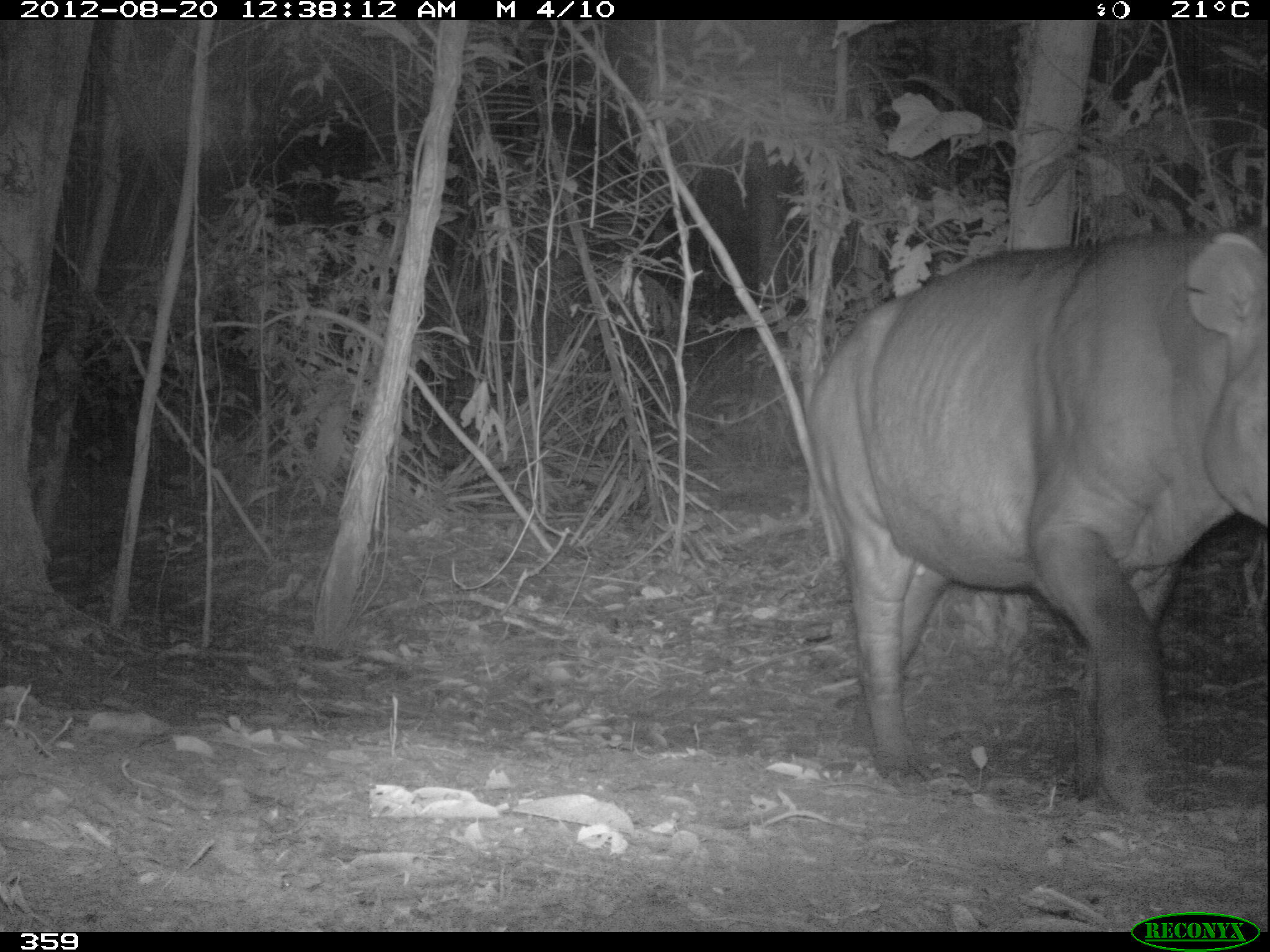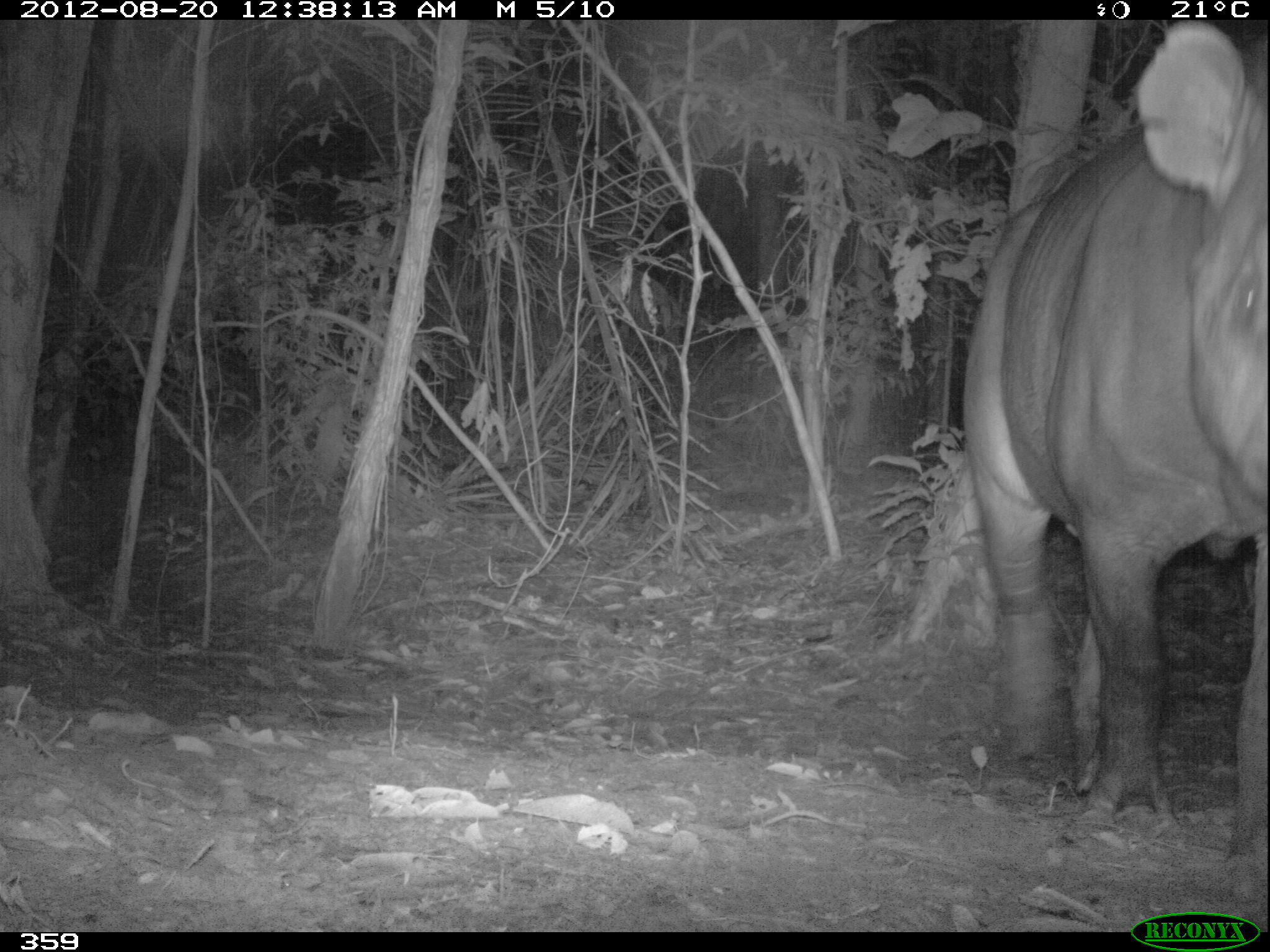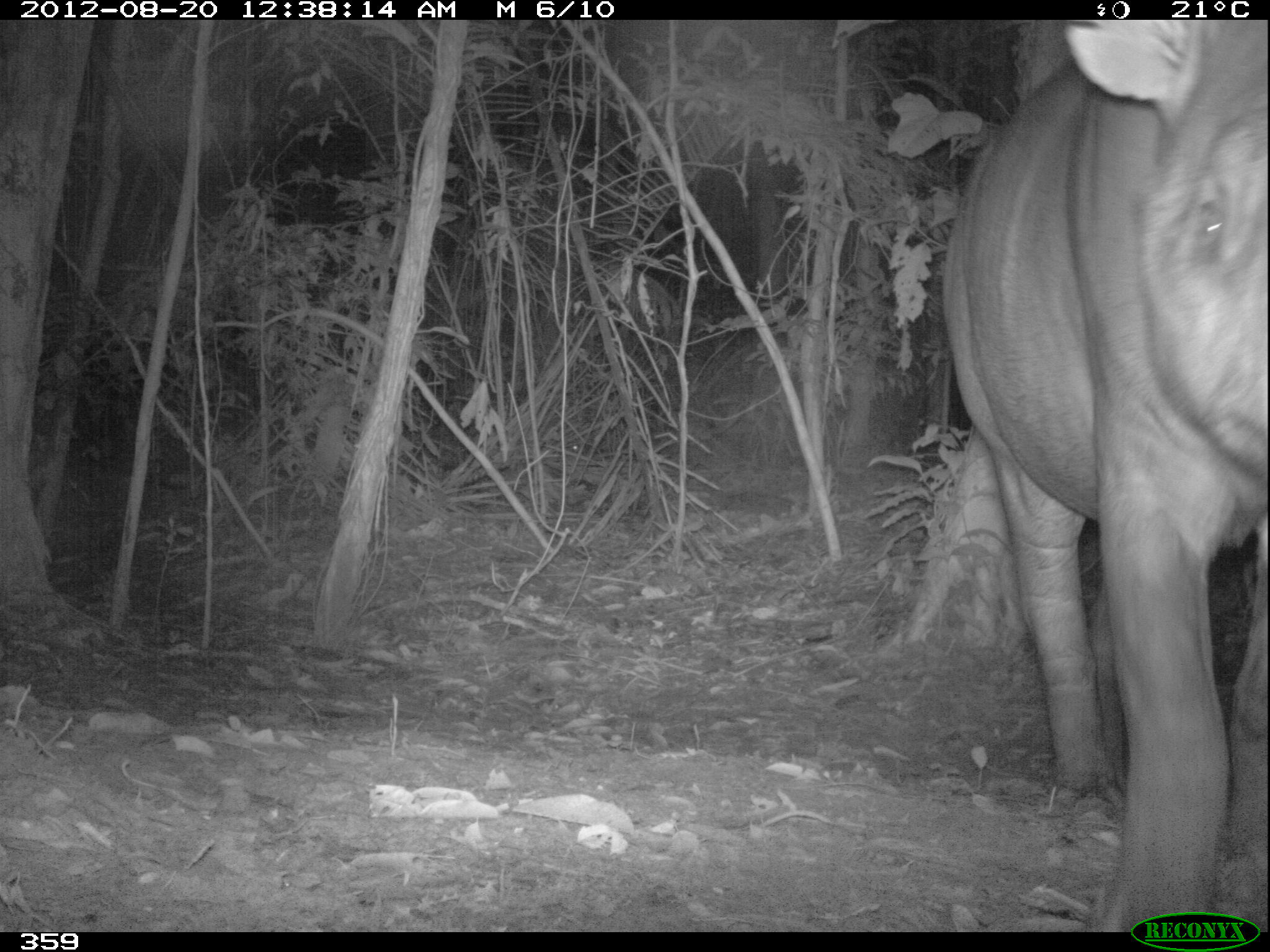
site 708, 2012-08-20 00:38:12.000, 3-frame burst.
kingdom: Animalia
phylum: Chordata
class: Mammalia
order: Perissodactyla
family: Tapiridae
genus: Tapirus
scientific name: Tapirus terrestris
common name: south american tapir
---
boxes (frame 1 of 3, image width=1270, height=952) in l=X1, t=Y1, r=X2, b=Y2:
tapirus terrestris: l=805, t=229, r=1269, b=813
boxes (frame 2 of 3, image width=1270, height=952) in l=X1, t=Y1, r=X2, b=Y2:
tapirus terrestris: l=962, t=20, r=1270, b=910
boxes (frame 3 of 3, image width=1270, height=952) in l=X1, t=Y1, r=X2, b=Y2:
tapirus terrestris: l=939, t=20, r=1270, b=931